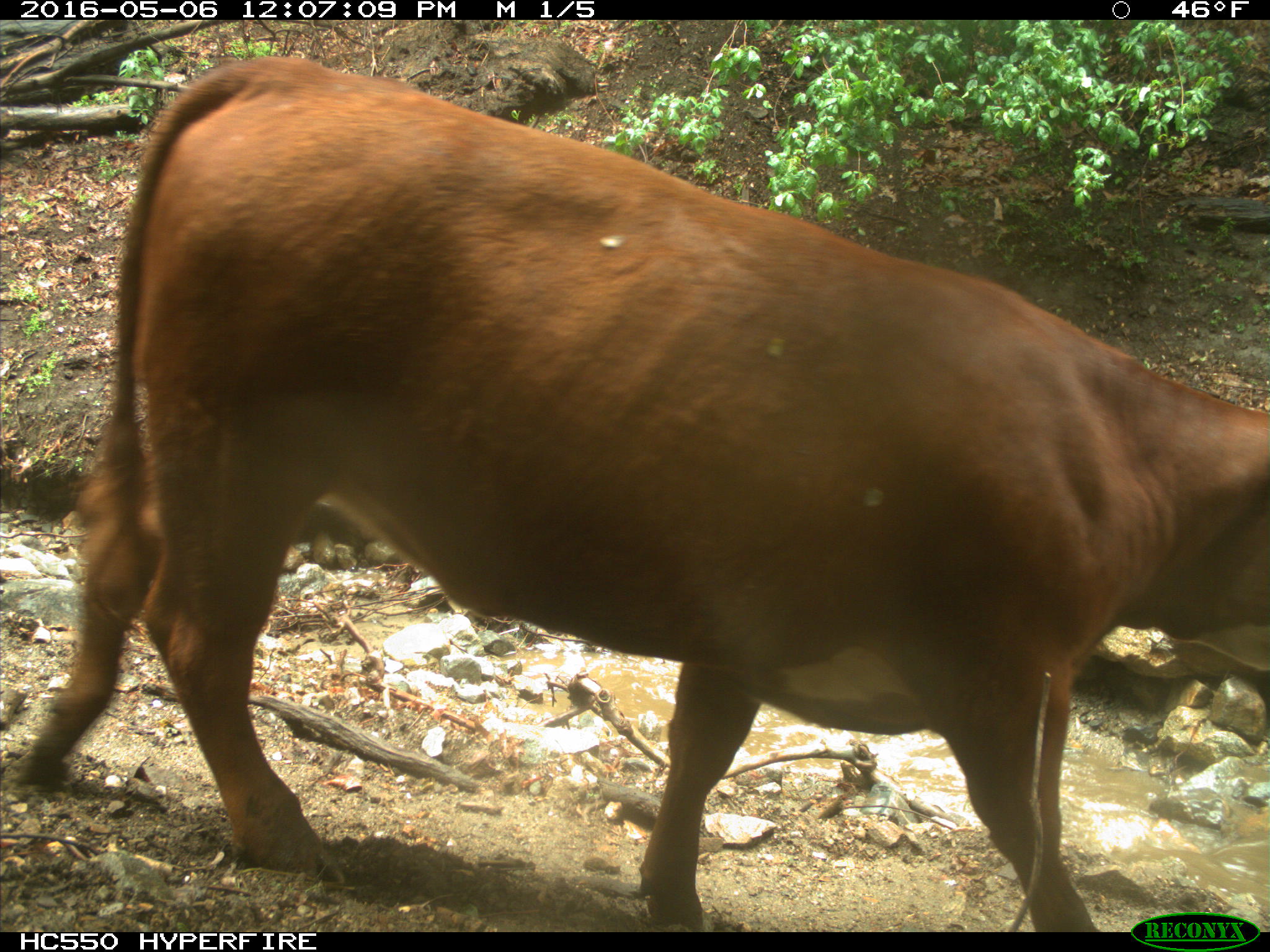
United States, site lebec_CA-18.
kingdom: Animalia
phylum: Chordata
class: Mammalia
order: Artiodactyla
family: Bovidae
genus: Bos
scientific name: Bos taurus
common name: domestic cow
Bos taurus (domestic cow).